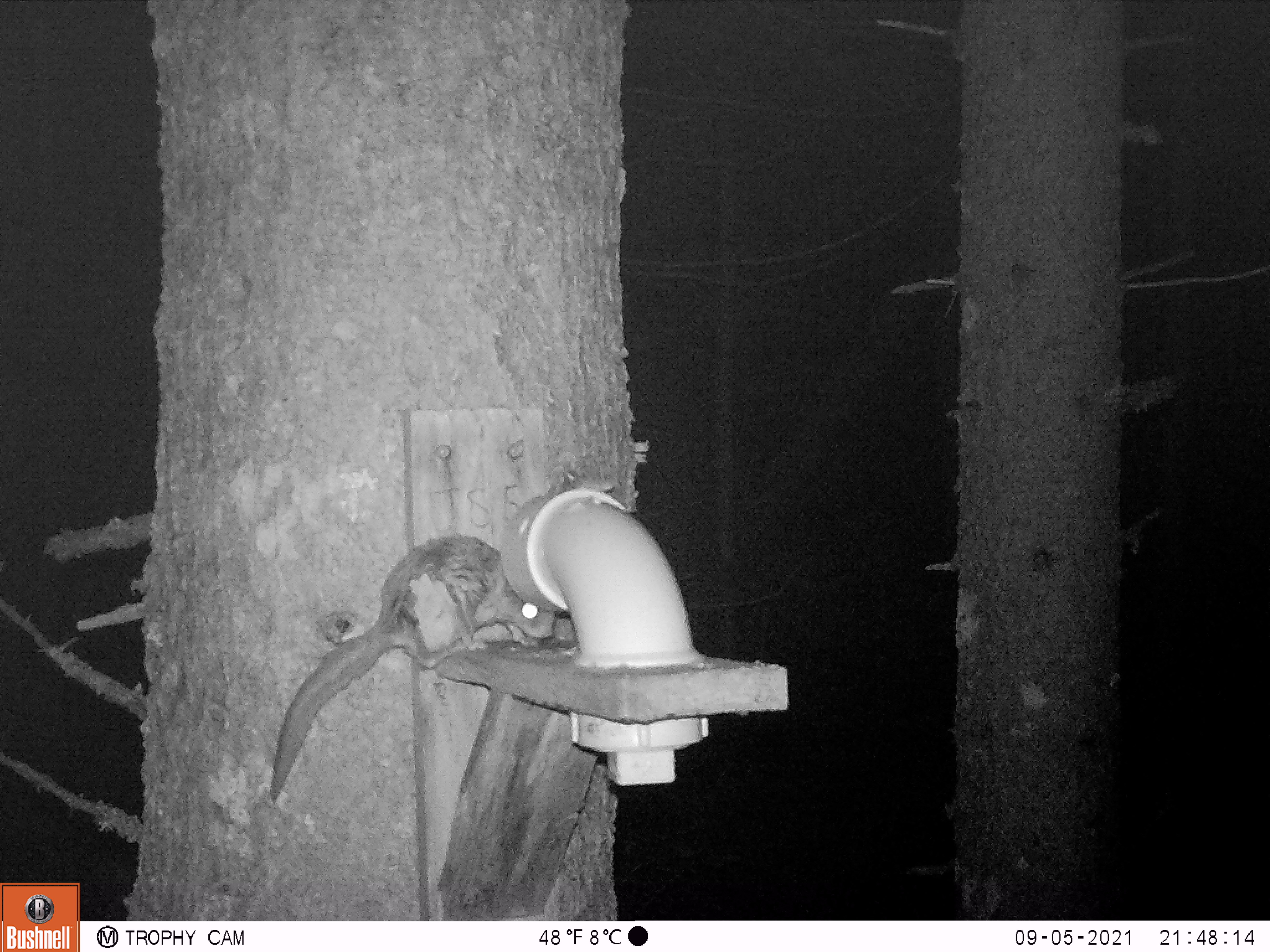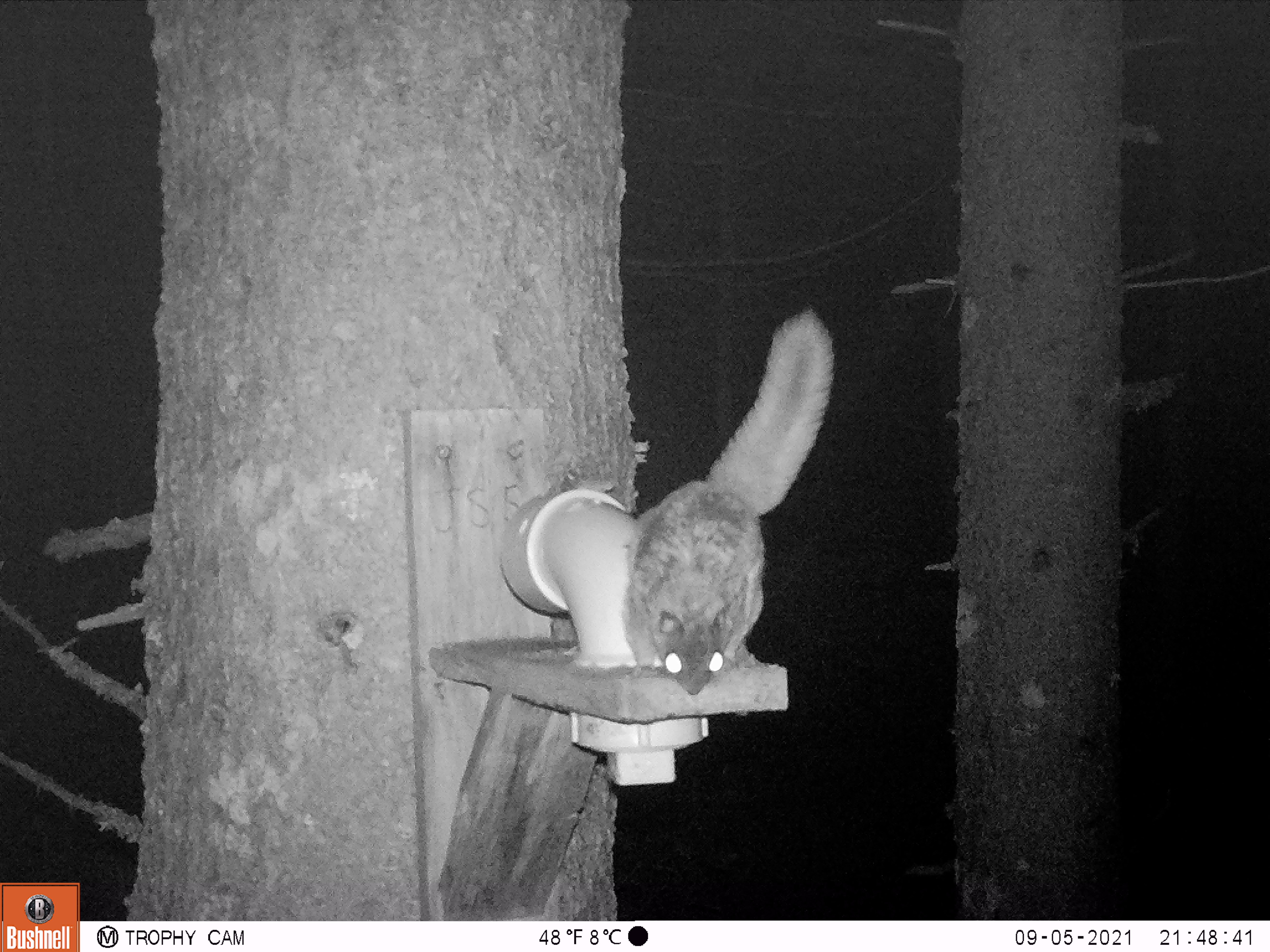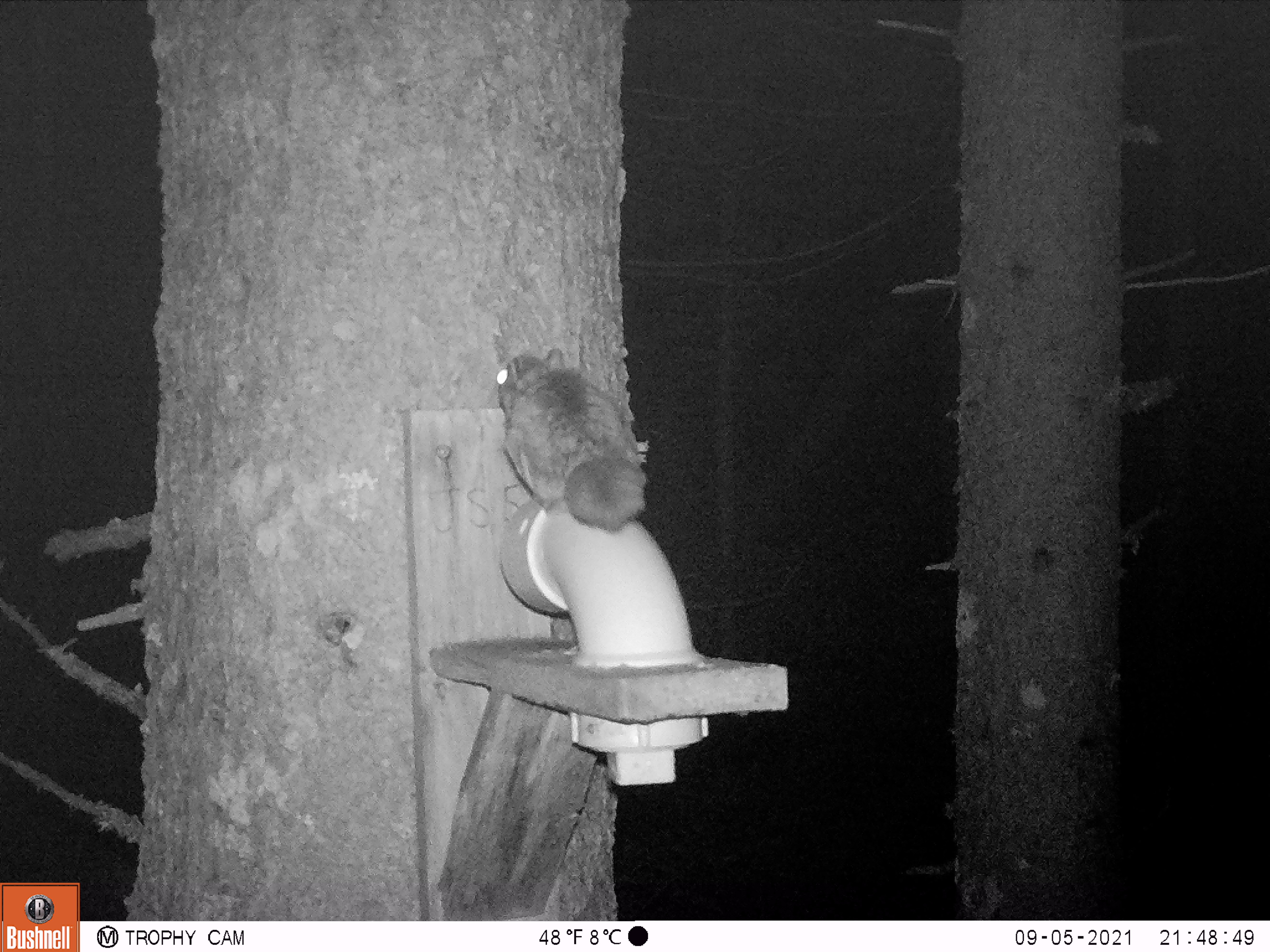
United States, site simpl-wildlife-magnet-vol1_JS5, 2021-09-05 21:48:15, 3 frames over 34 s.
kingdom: Animalia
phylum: Chordata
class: Mammalia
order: Rodentia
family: Sciuridae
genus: Glaucomys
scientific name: Glaucomys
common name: flying squirrel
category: flying squirrel sp.